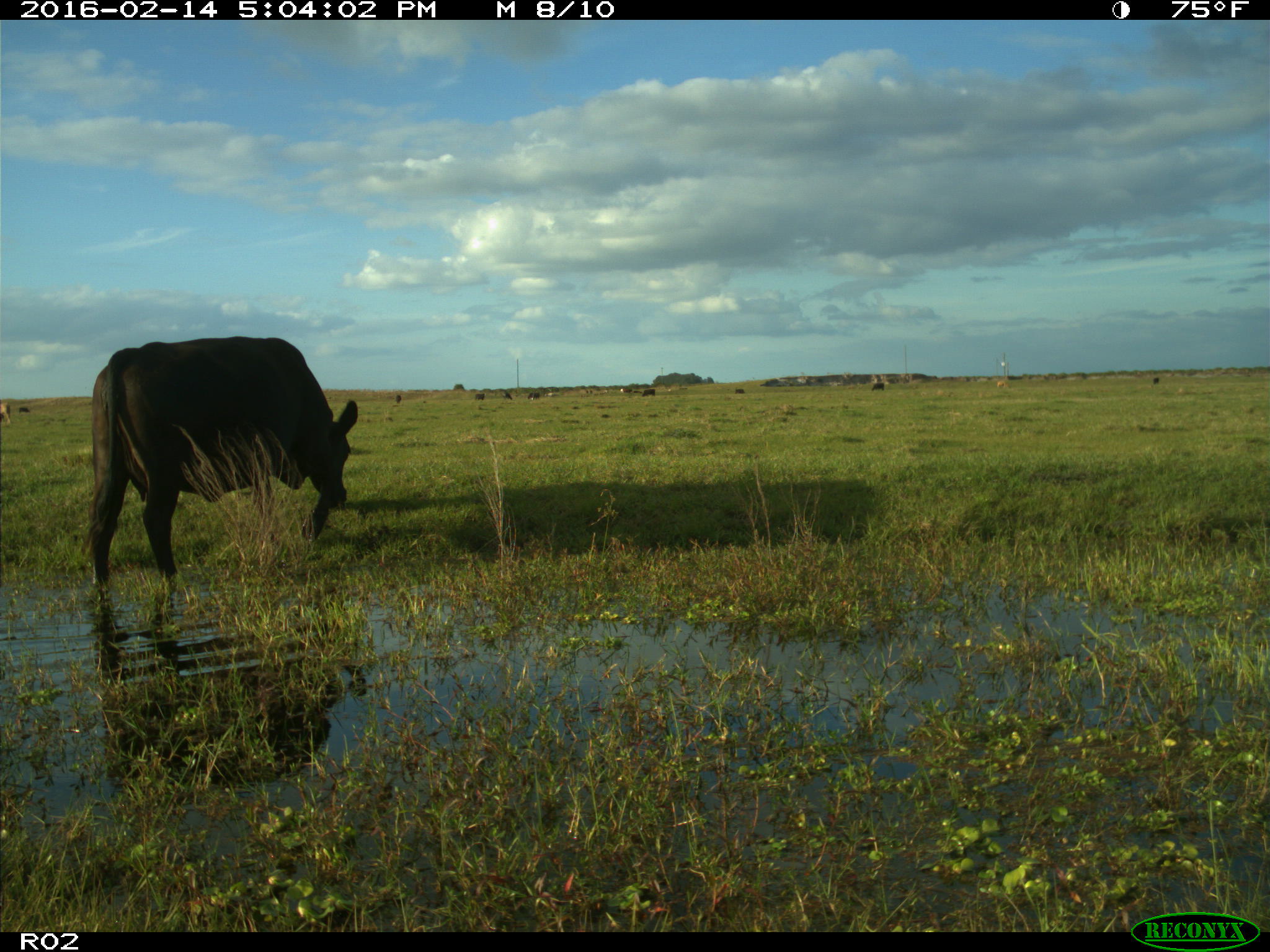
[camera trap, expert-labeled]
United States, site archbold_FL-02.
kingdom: Animalia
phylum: Chordata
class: Mammalia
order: Artiodactyla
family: Bovidae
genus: Bos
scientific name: Bos taurus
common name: domestic cow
Bos taurus (domestic cow).